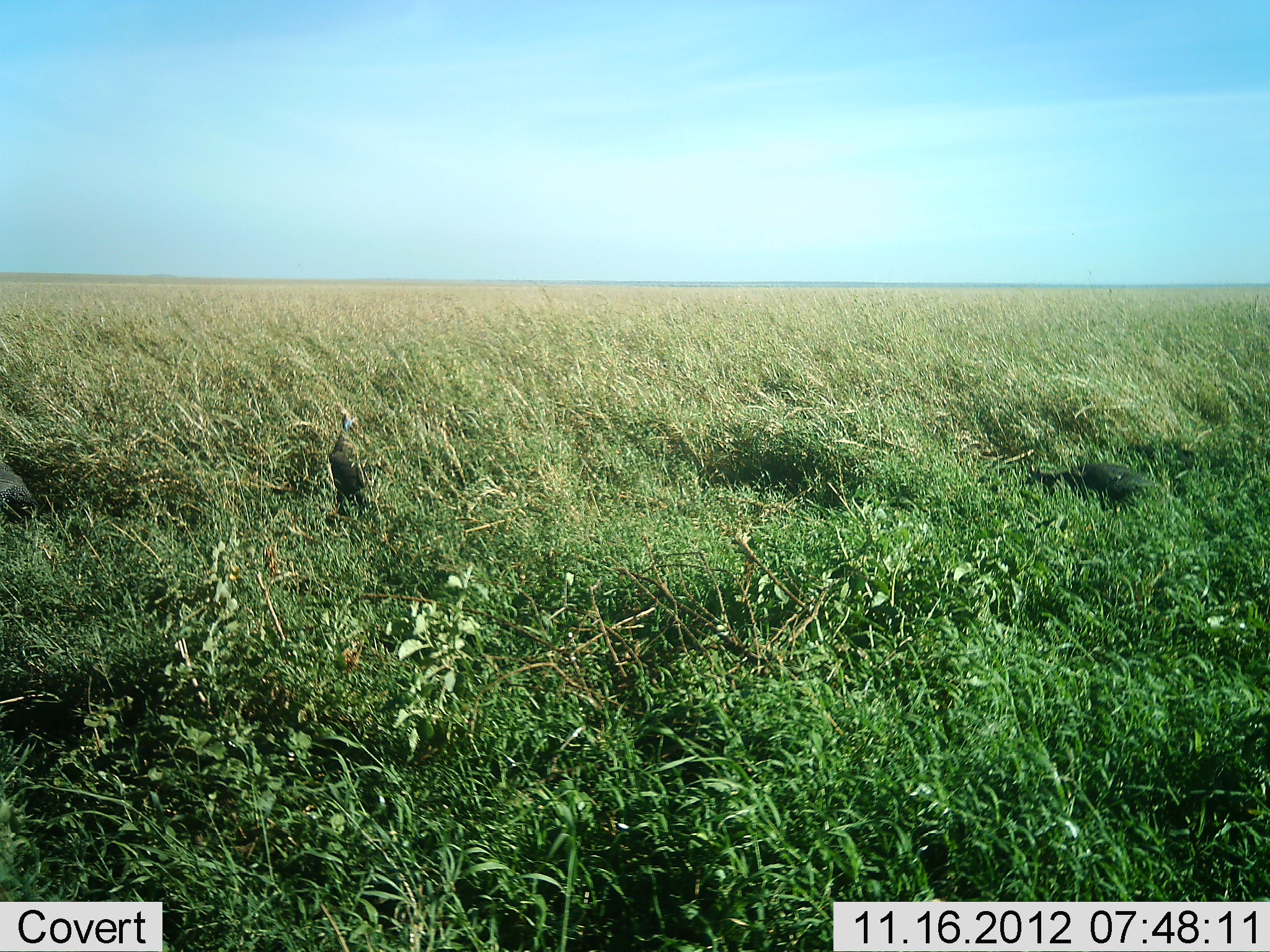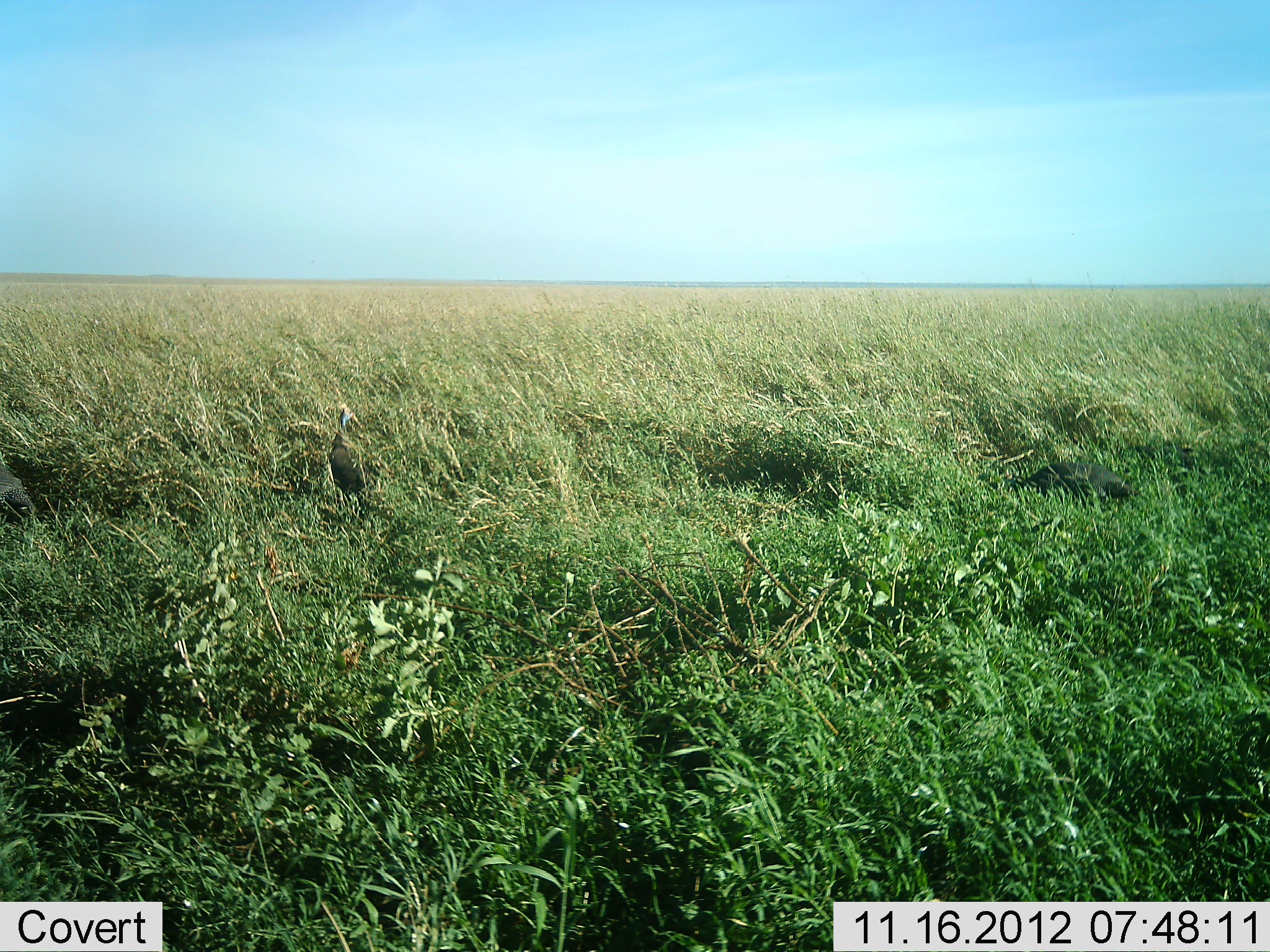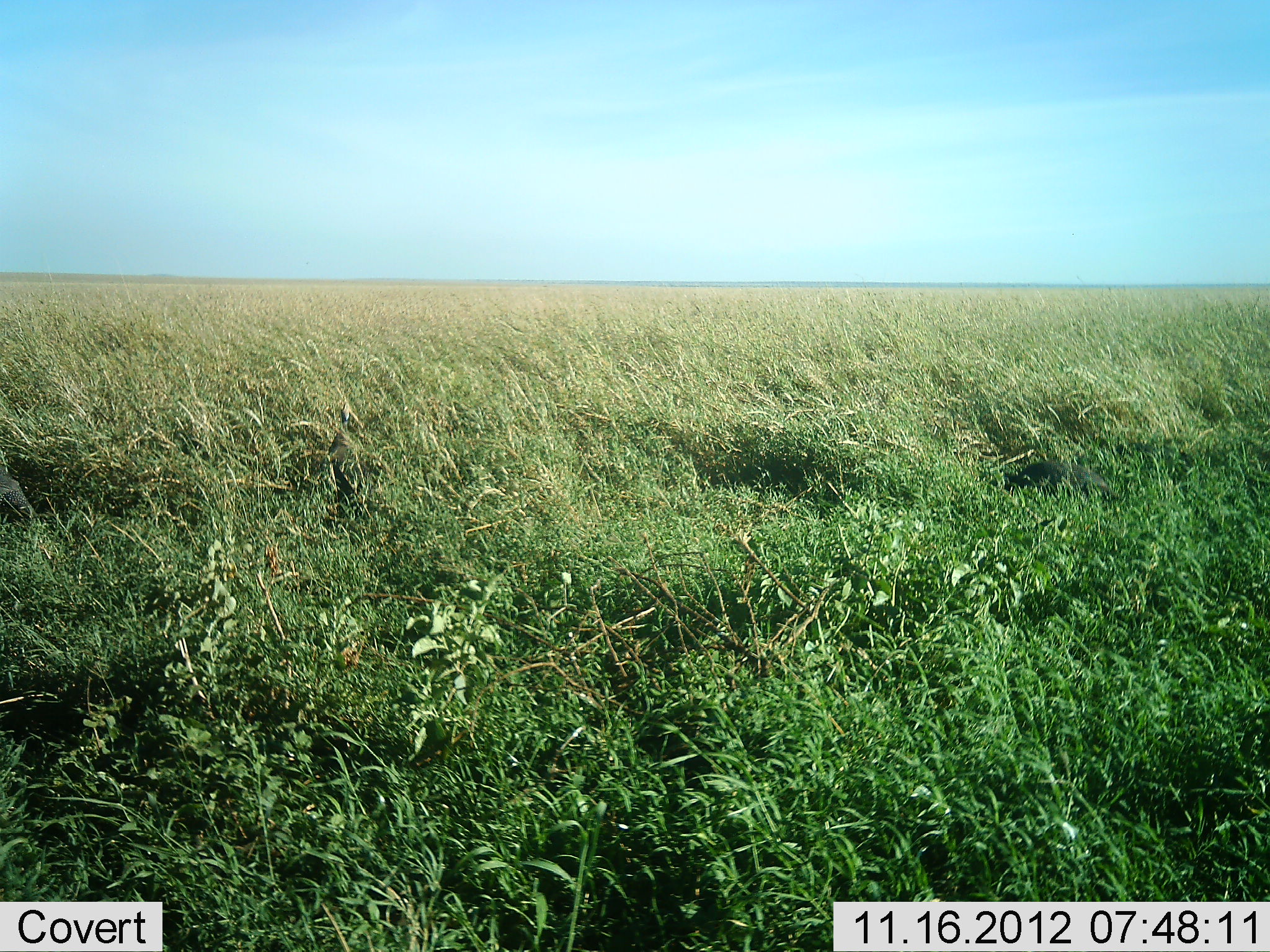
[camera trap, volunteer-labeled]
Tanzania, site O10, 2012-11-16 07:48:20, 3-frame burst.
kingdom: Animalia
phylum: Chordata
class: Aves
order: Galliformes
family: Numididae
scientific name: Numididae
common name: guinea fowl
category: guineafowl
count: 2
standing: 60%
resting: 0%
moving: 40%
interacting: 0%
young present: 0%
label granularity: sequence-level